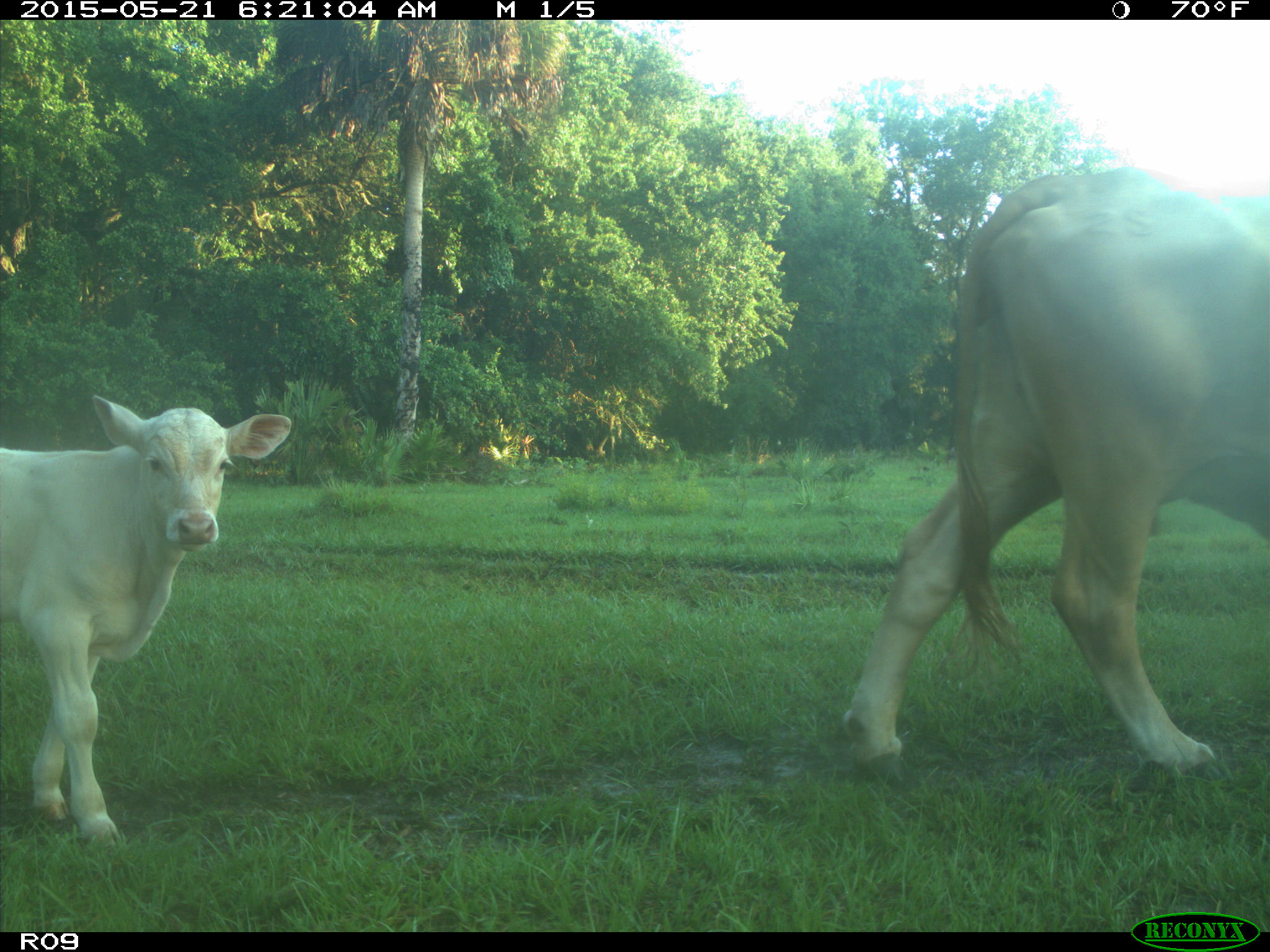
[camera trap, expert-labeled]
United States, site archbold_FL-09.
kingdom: Animalia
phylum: Chordata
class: Mammalia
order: Artiodactyla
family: Bovidae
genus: Bos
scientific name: Bos taurus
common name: domestic cow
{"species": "Bos taurus (domestic cow)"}